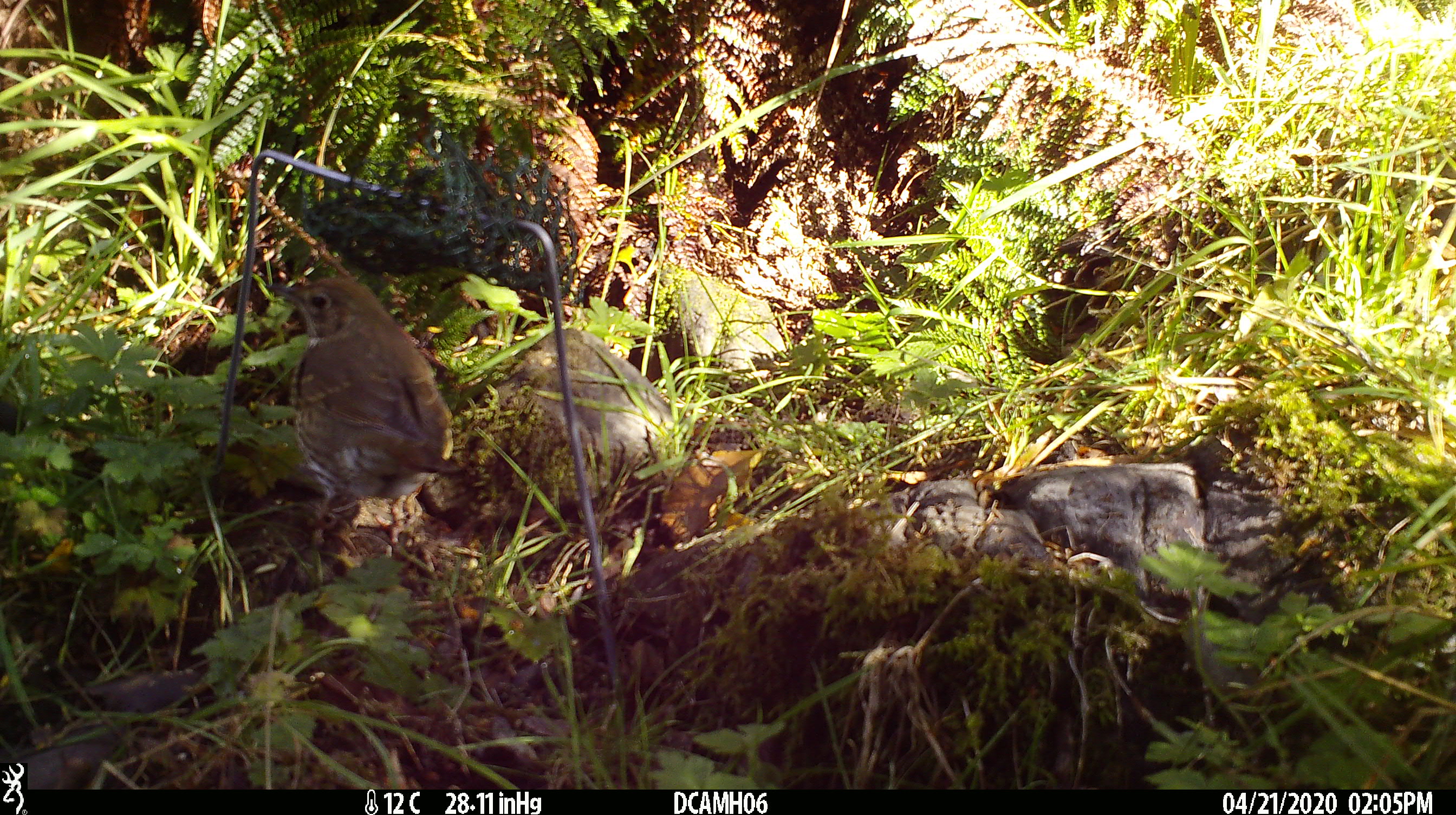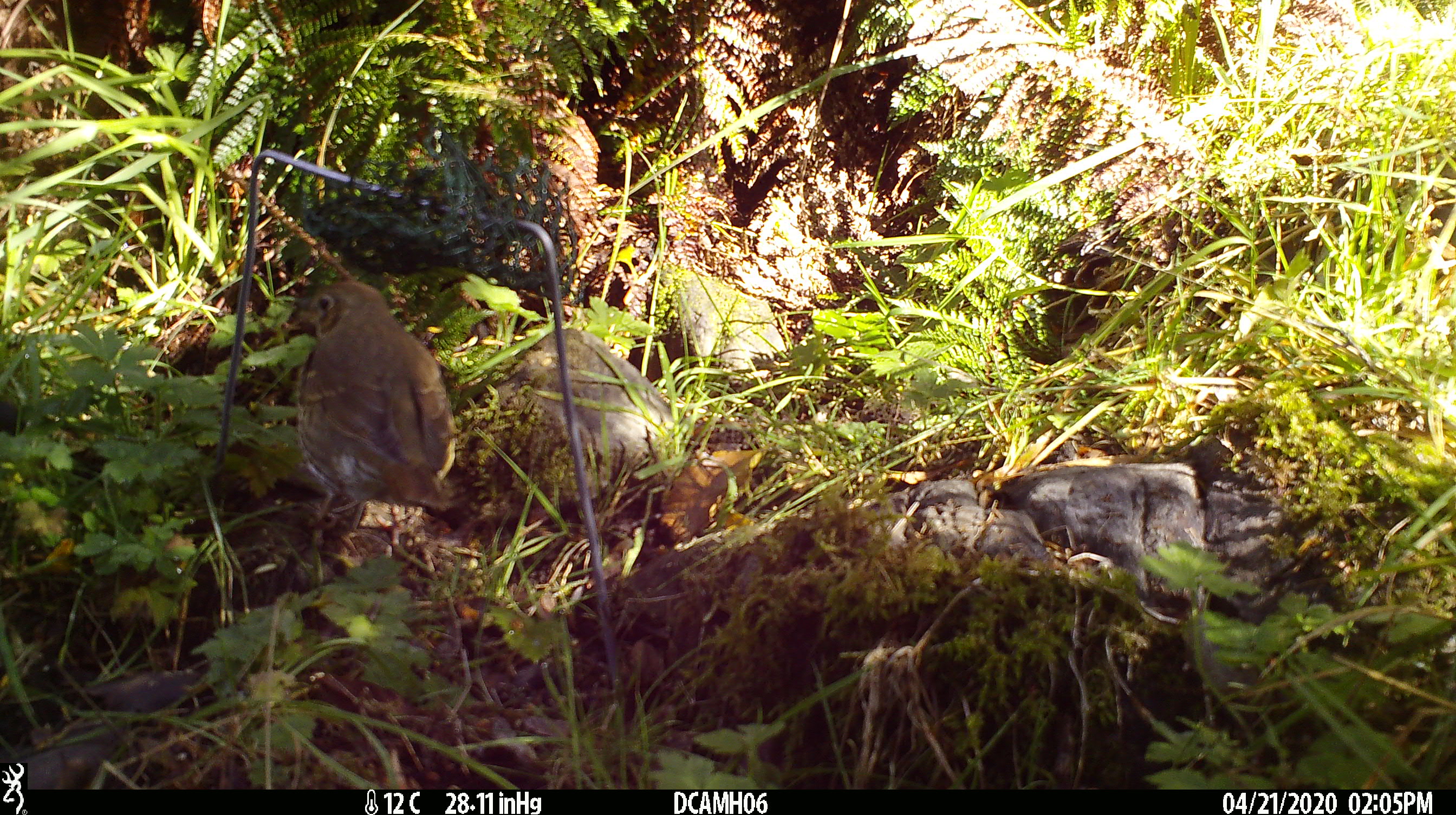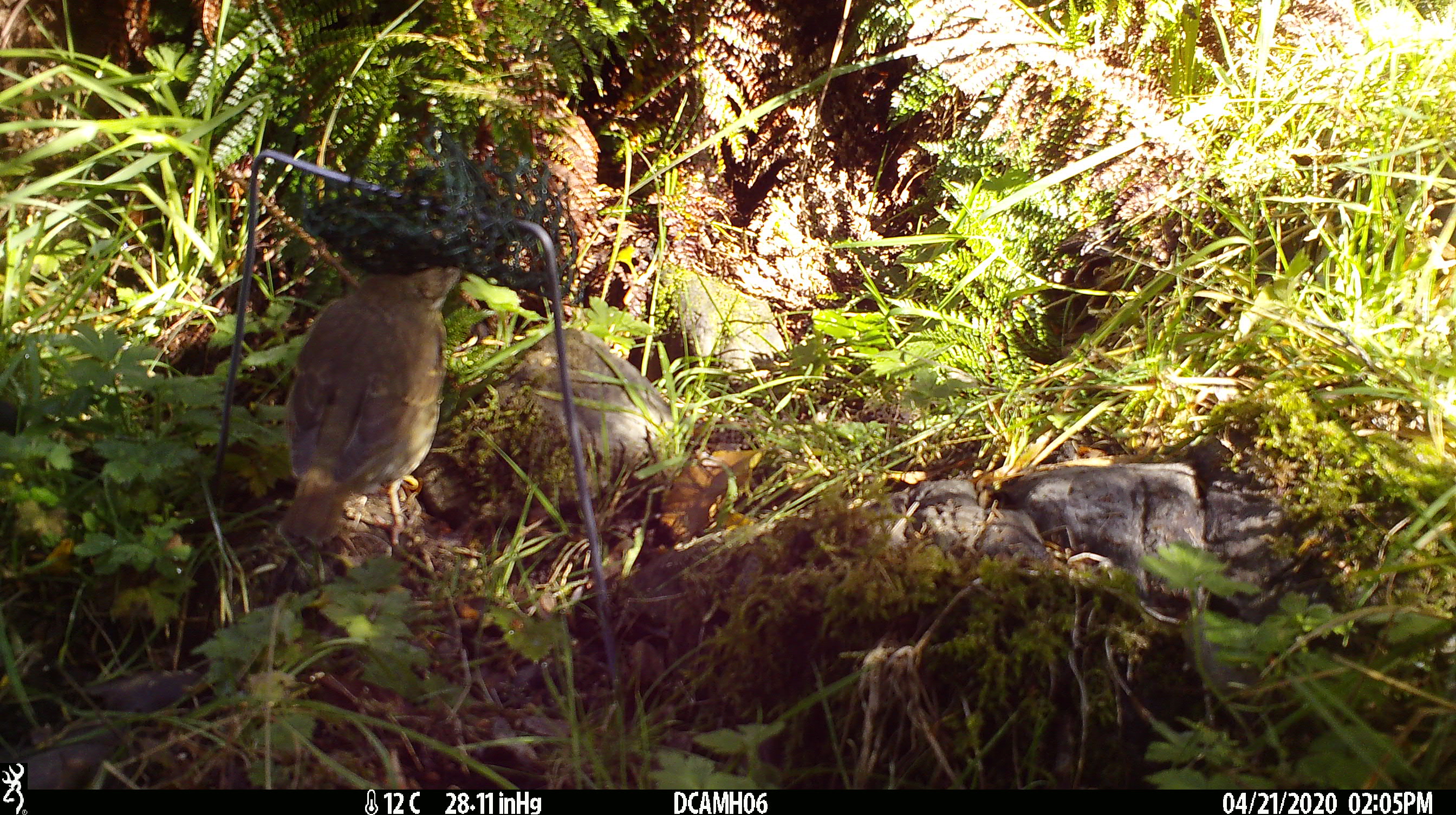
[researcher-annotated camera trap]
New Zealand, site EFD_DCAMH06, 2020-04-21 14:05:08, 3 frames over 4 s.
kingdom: Animalia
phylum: Chordata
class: Aves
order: Passeriformes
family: Turdidae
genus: Turdus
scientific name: Turdus philomelos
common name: song thrush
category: thrush